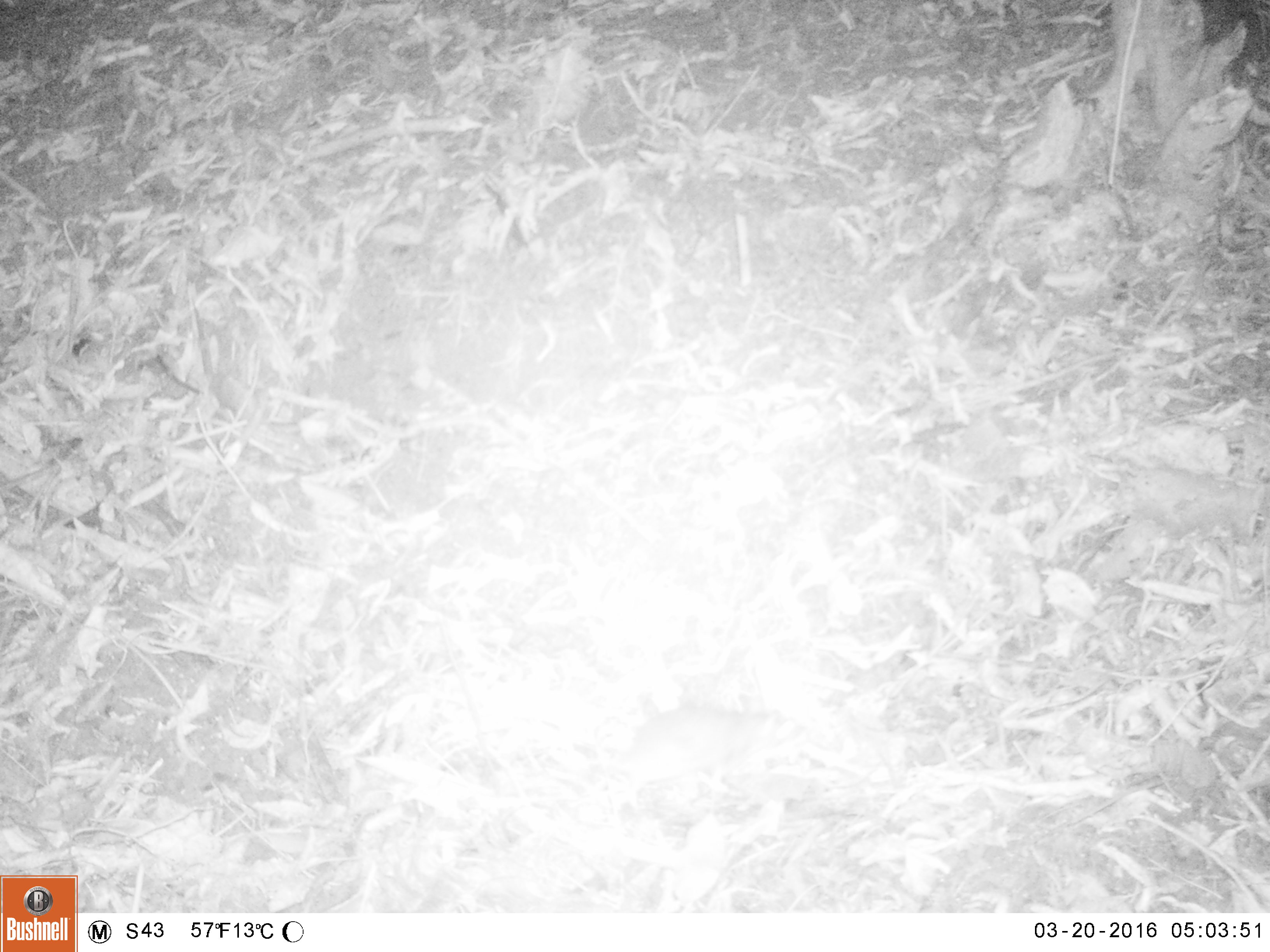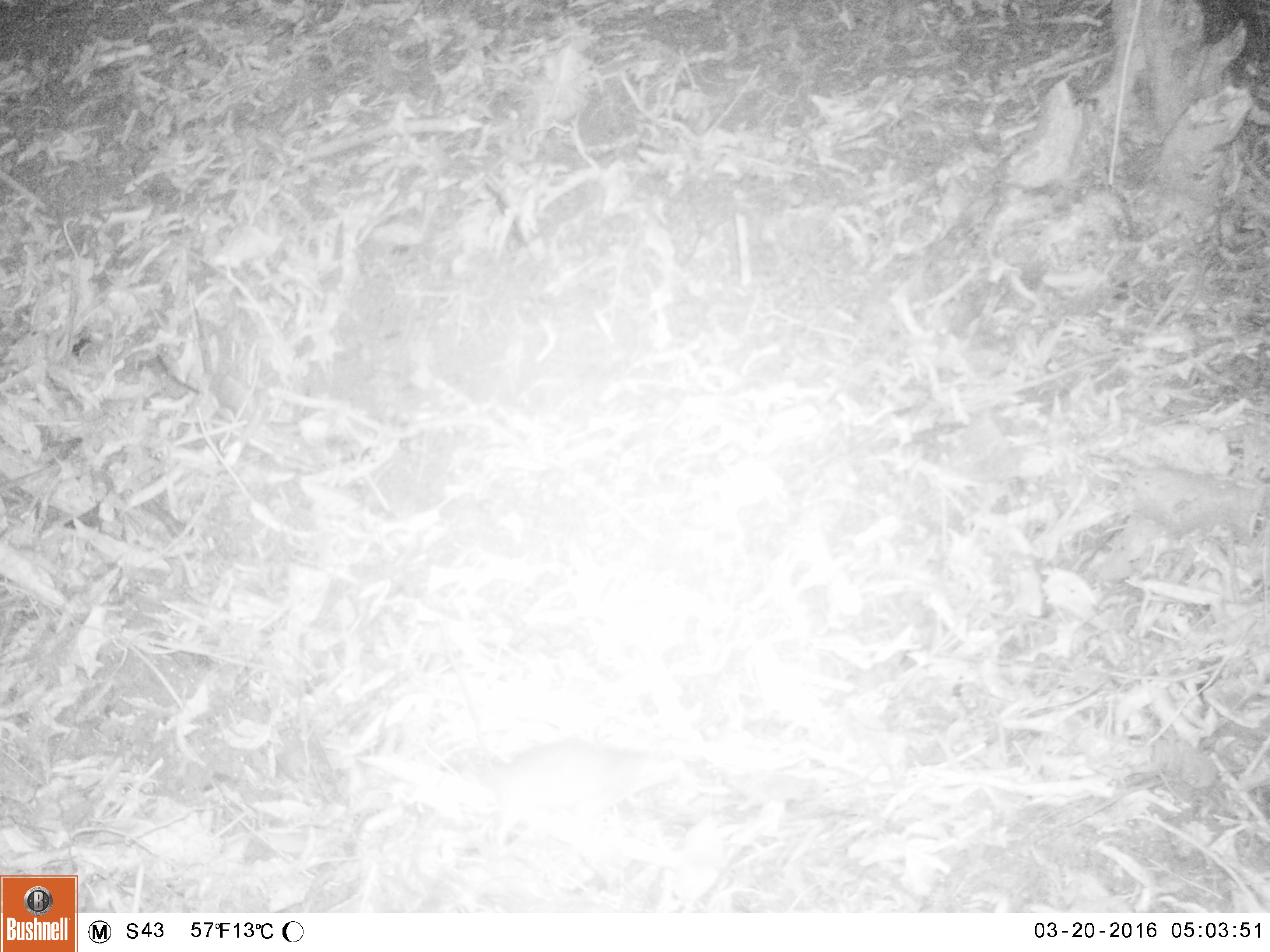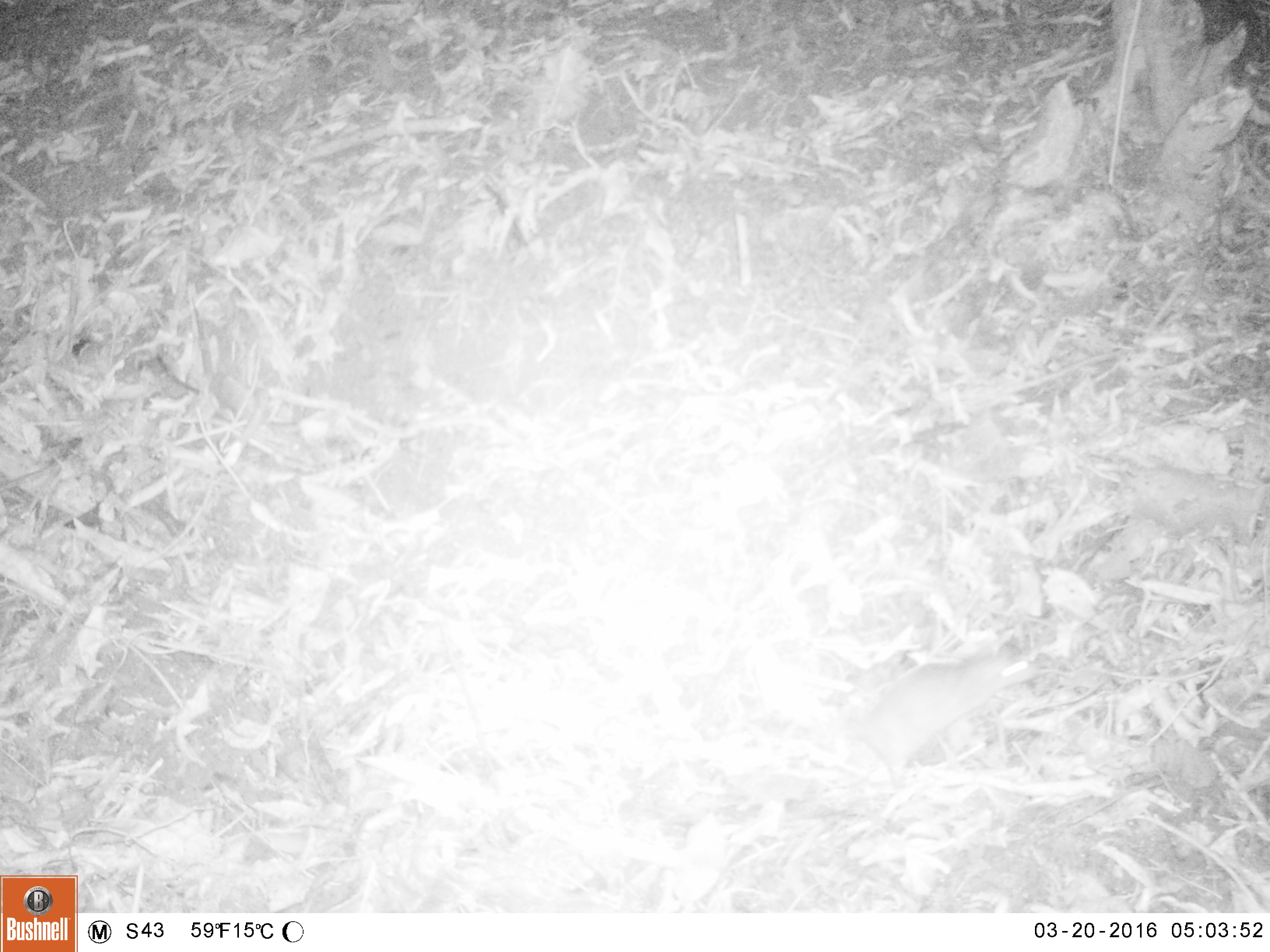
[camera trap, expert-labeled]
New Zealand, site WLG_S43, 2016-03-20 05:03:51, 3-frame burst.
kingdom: Animalia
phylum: Chordata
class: Mammalia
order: Rodentia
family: Muridae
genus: Rattus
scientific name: Rattus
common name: rat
Rat (Rattus).